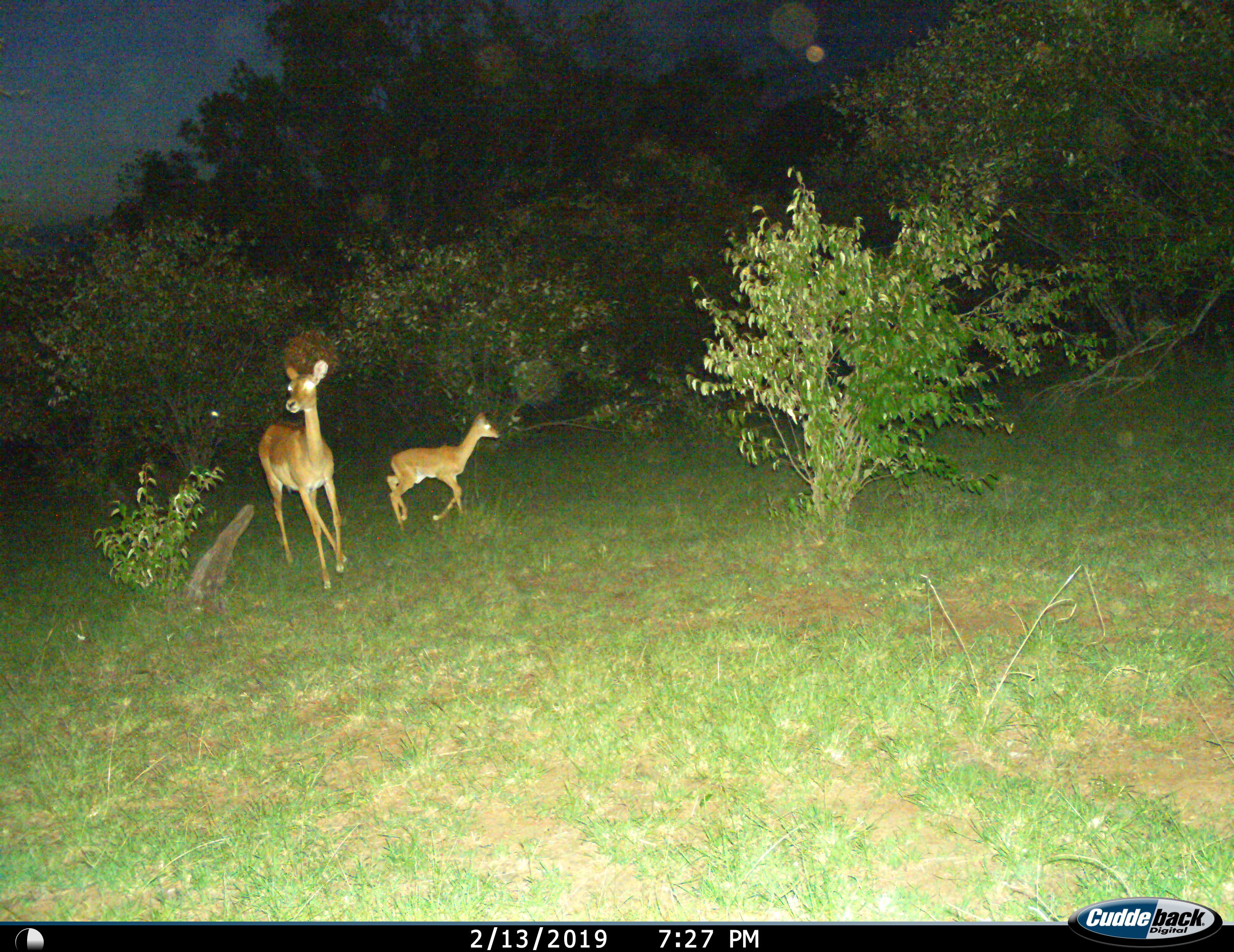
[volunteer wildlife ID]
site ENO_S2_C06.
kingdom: Animalia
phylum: Chordata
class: Mammalia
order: Artiodactyla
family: Bovidae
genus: Aepyceros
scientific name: Aepyceros melampus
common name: impala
Impala (Aepyceros melampus), count 2. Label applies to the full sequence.